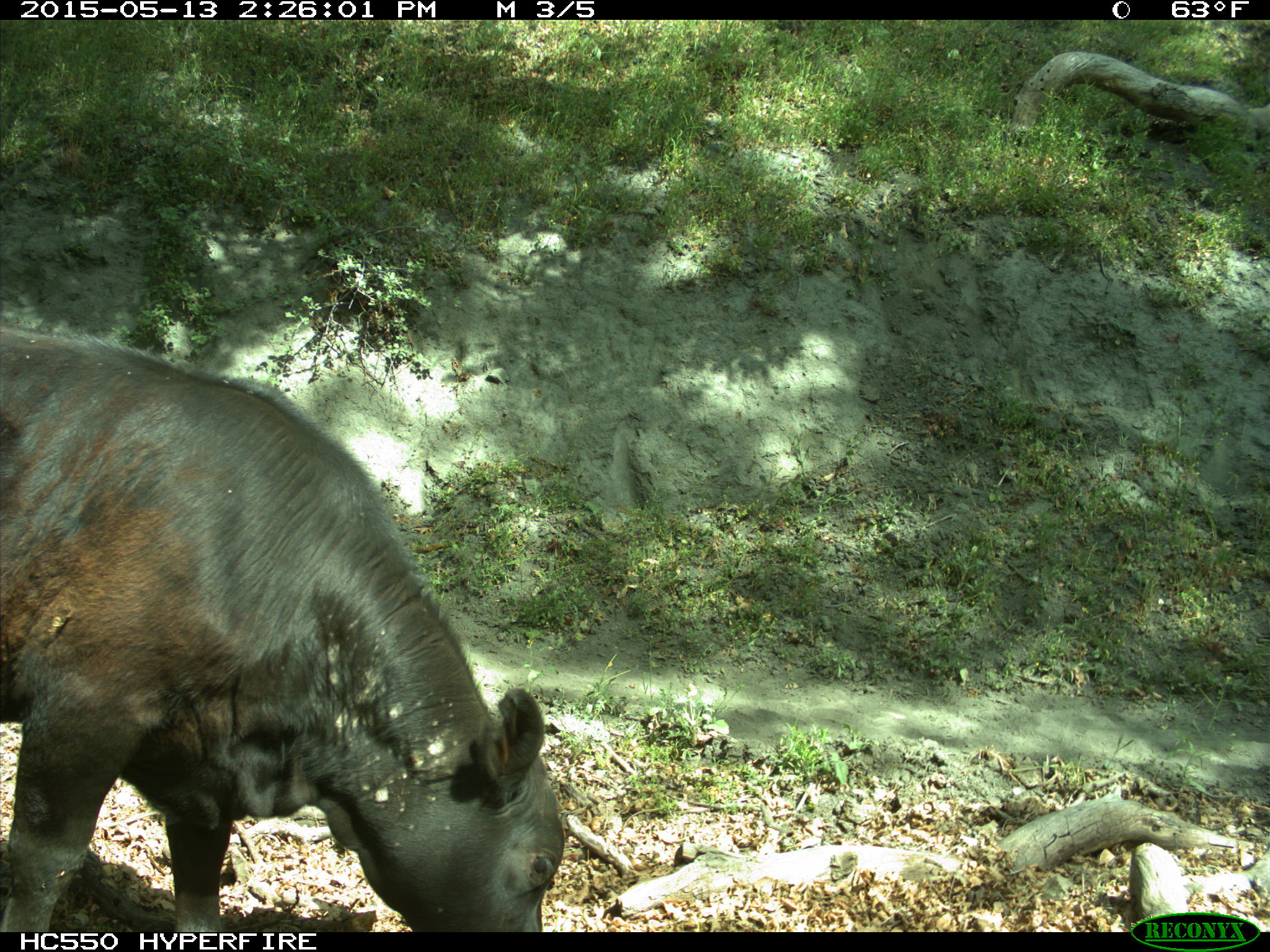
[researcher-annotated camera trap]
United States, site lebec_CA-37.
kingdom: Animalia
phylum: Chordata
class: Mammalia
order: Artiodactyla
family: Bovidae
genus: Bos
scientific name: Bos taurus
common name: domestic cow